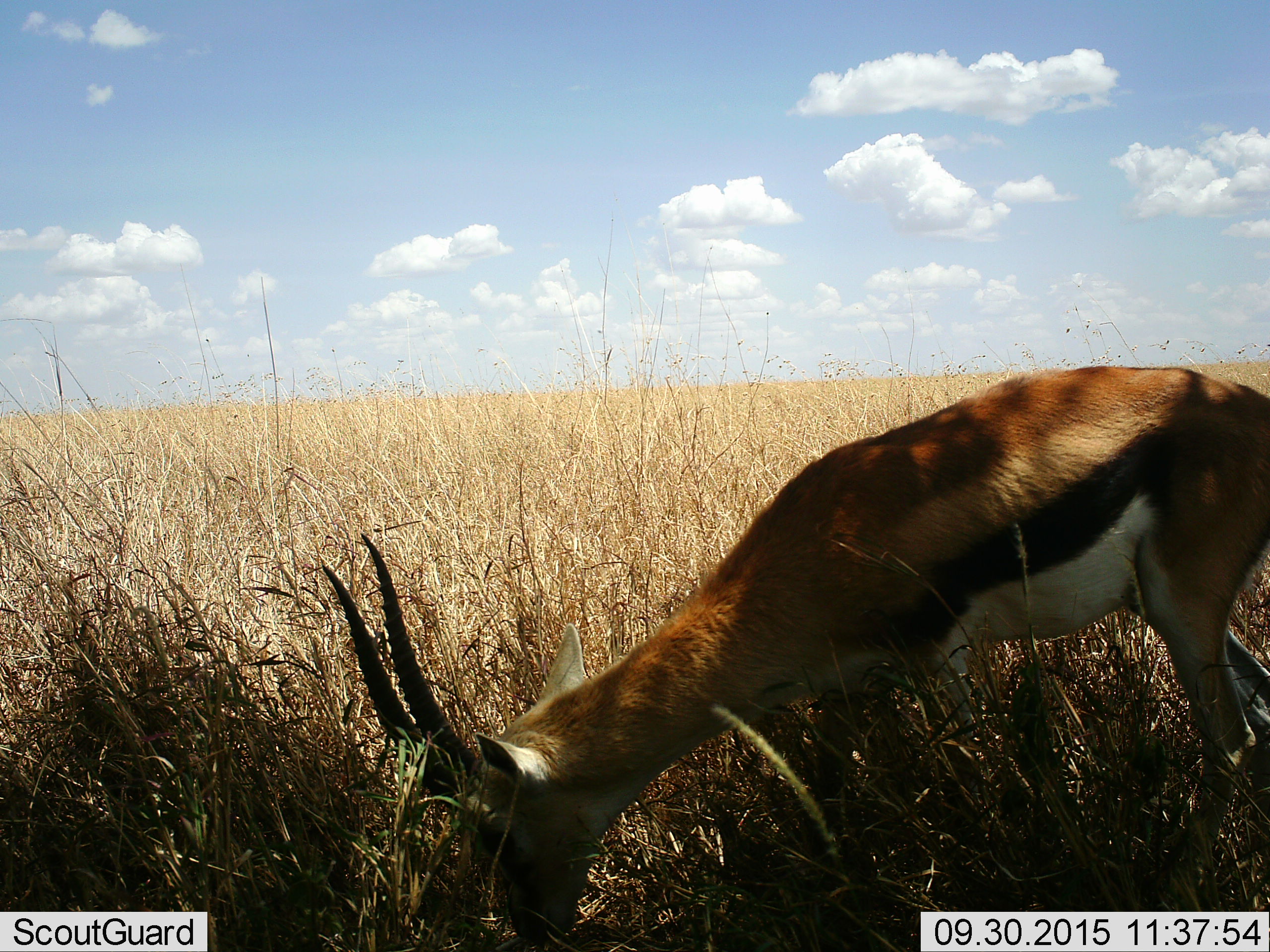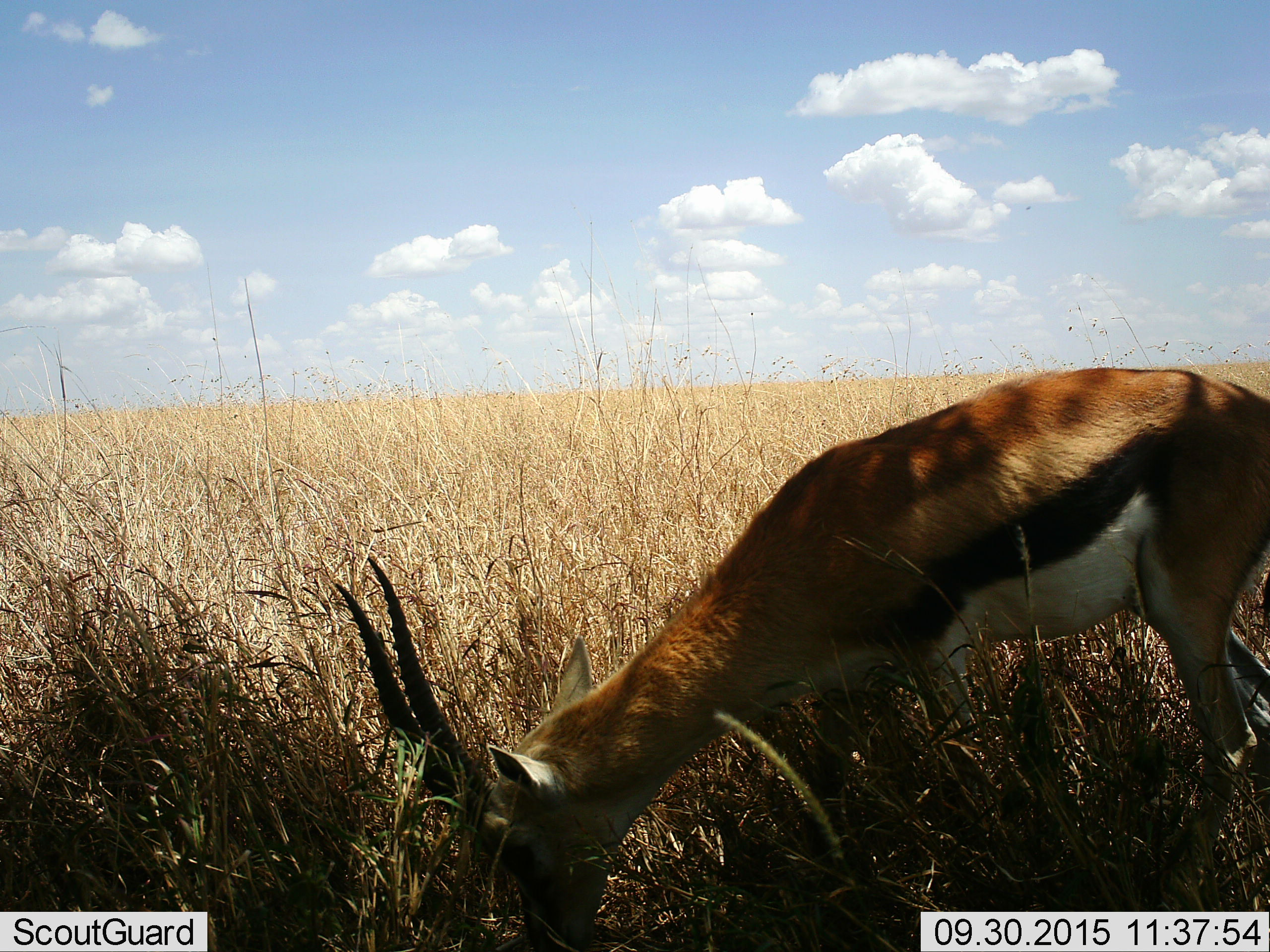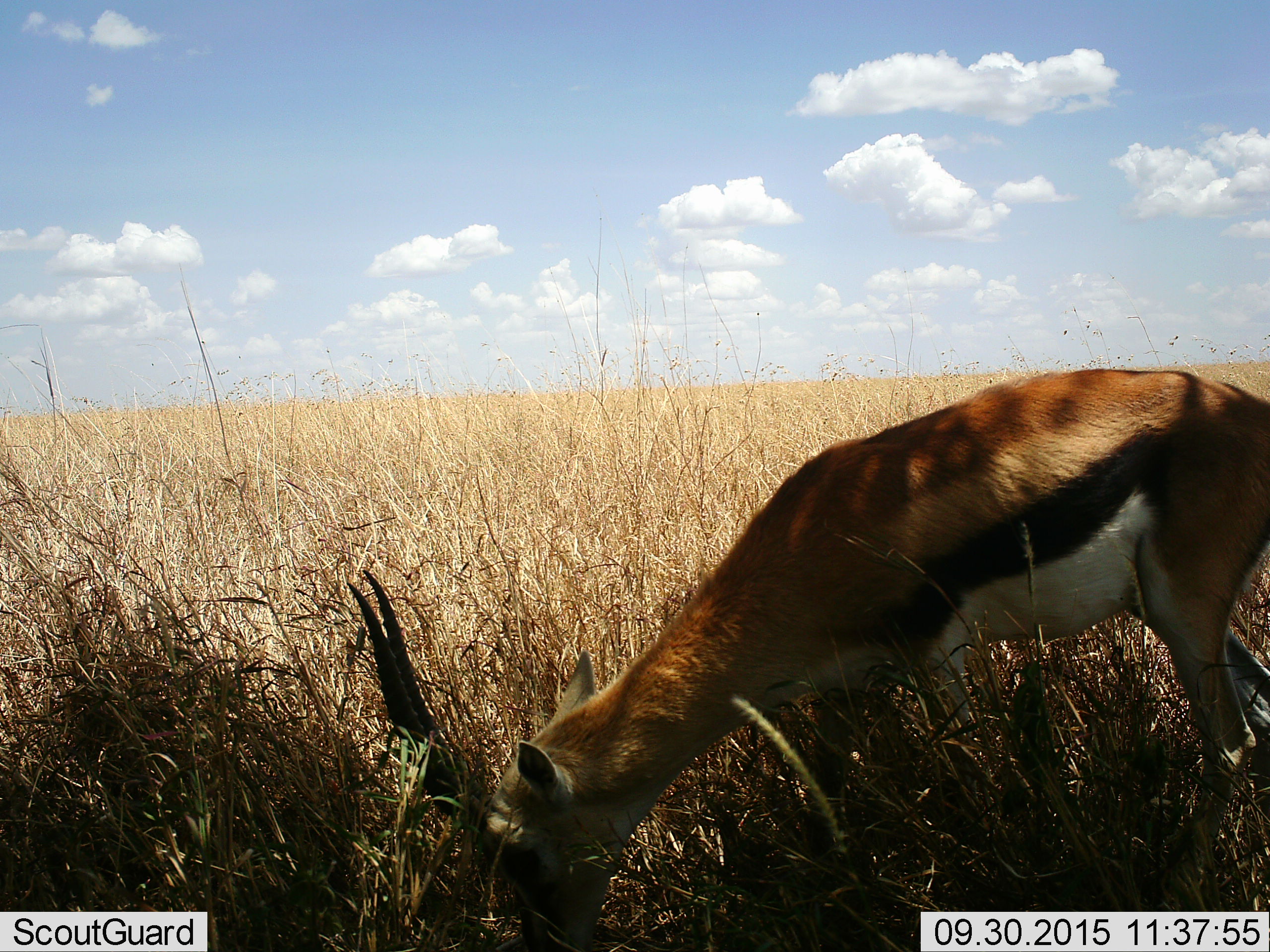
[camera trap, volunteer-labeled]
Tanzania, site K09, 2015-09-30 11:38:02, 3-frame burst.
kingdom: Animalia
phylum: Chordata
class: Mammalia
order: Artiodactyla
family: Bovidae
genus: Eudorcas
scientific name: Eudorcas thomsonii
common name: thomson's gazelle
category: gazellethomsons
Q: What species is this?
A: Gazellethomsons (thomson's gazelle) (Eudorcas thomsonii).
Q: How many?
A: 1.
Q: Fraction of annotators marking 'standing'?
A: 56%.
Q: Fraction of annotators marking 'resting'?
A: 0%.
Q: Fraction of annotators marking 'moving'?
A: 0%.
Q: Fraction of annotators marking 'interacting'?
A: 0%.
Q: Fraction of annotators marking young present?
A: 0%.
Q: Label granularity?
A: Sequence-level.